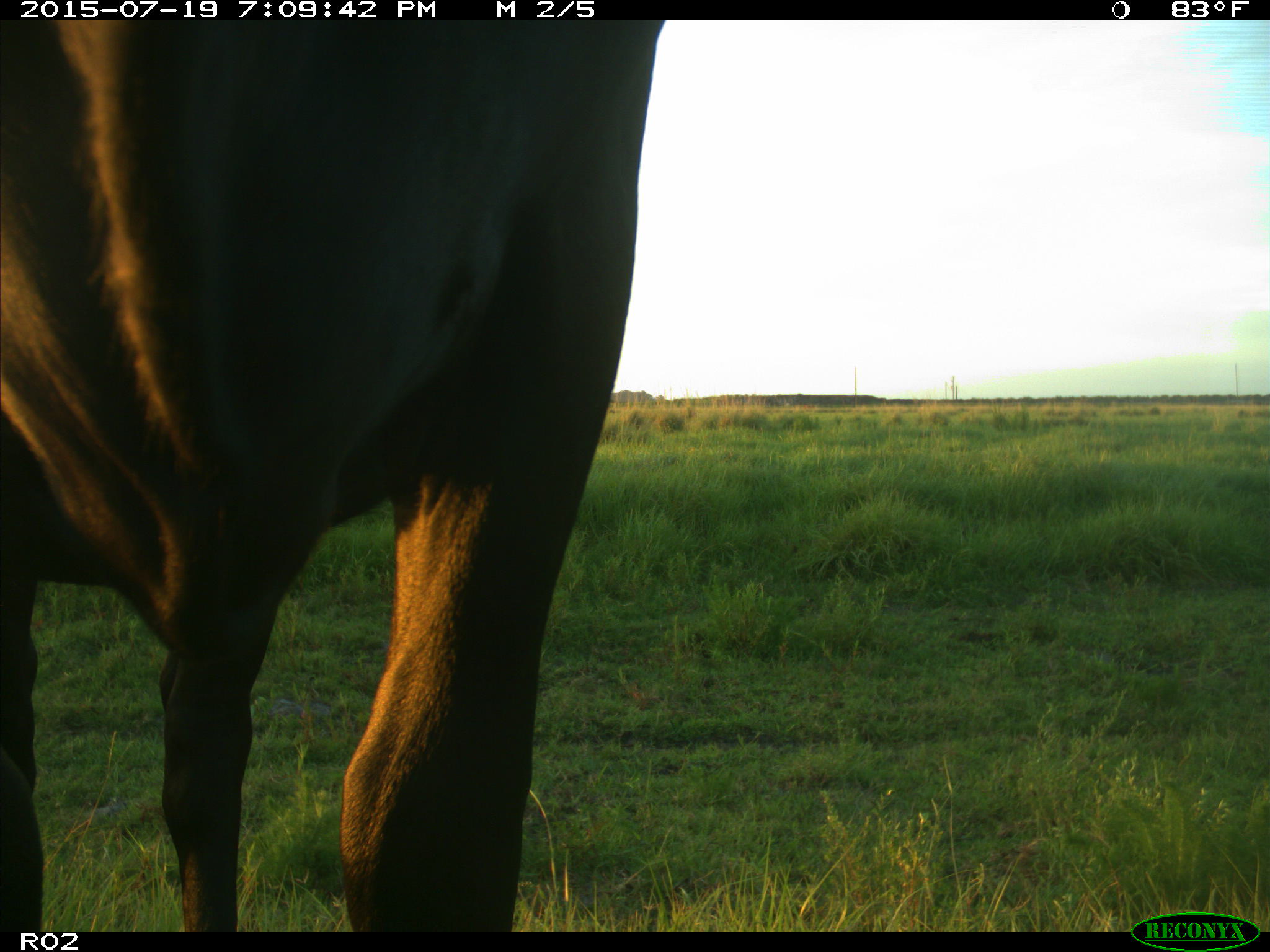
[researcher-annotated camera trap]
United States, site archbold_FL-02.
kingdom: Animalia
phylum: Chordata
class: Mammalia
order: Artiodactyla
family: Bovidae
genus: Bos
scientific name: Bos taurus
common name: domestic cow